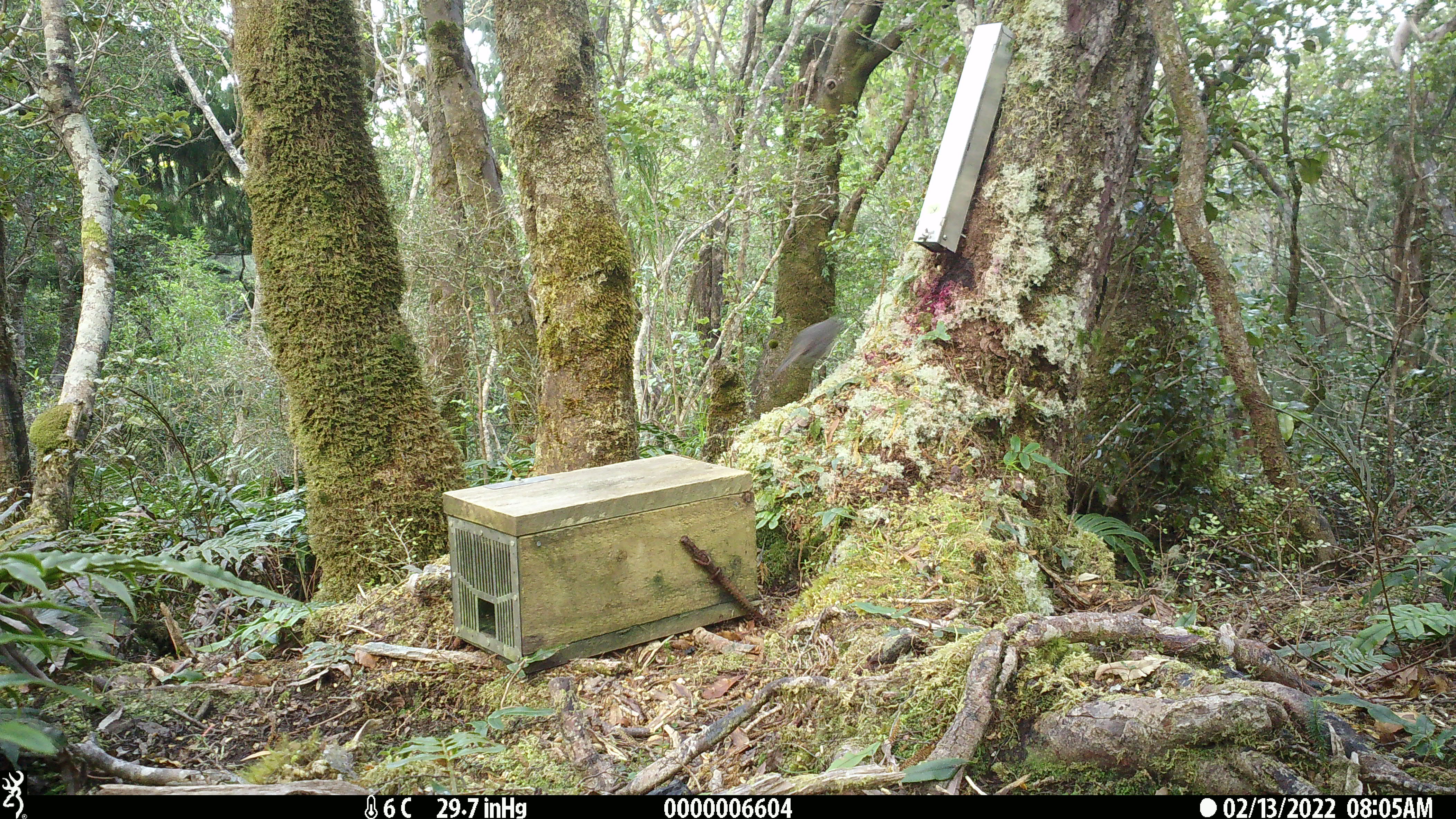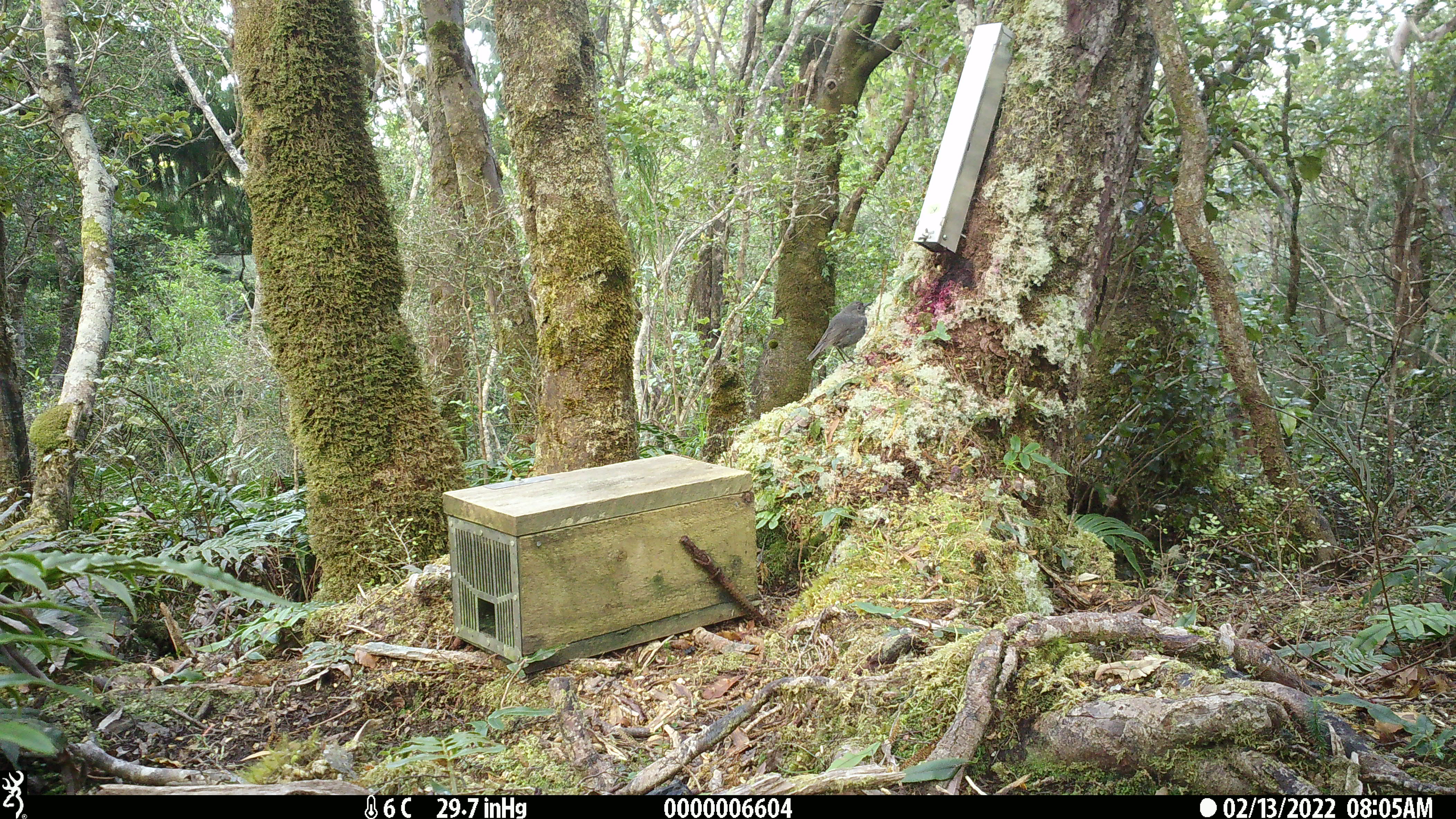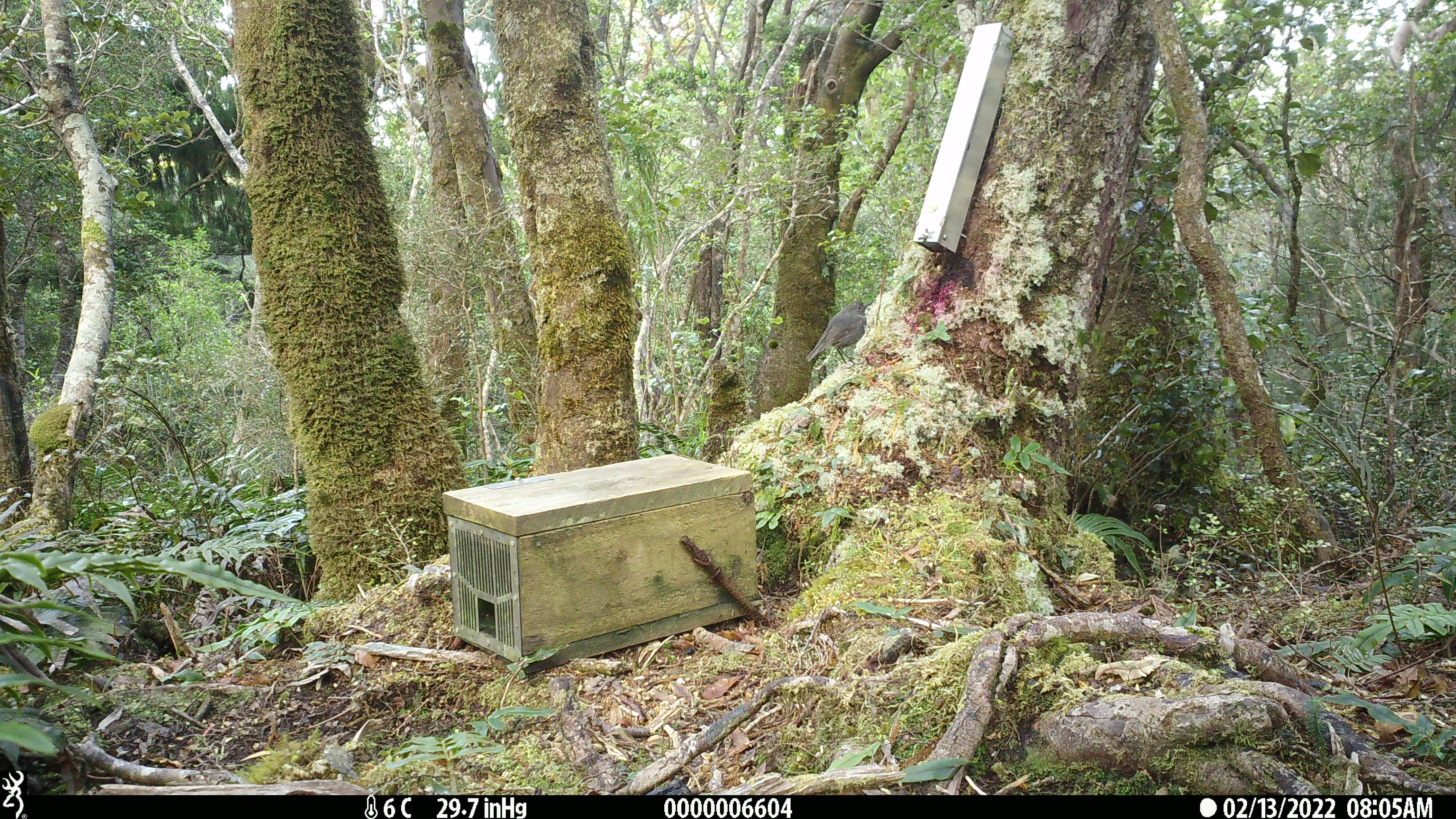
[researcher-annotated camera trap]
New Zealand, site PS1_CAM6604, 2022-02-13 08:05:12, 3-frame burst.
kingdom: Animalia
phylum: Chordata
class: Aves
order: Passeriformes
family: Petroicidae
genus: Petroica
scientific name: Petroica australis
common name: new zealand robin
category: robin